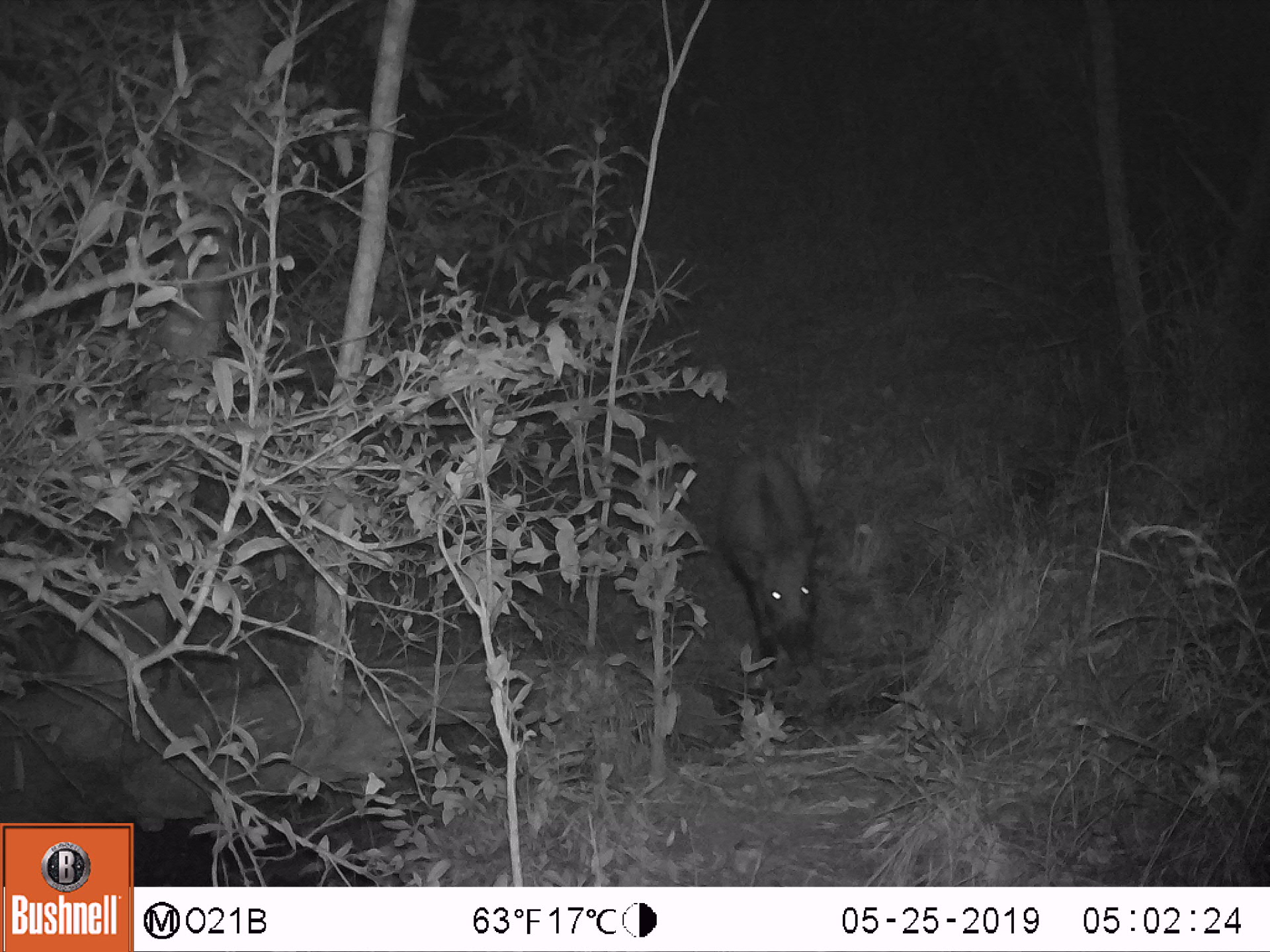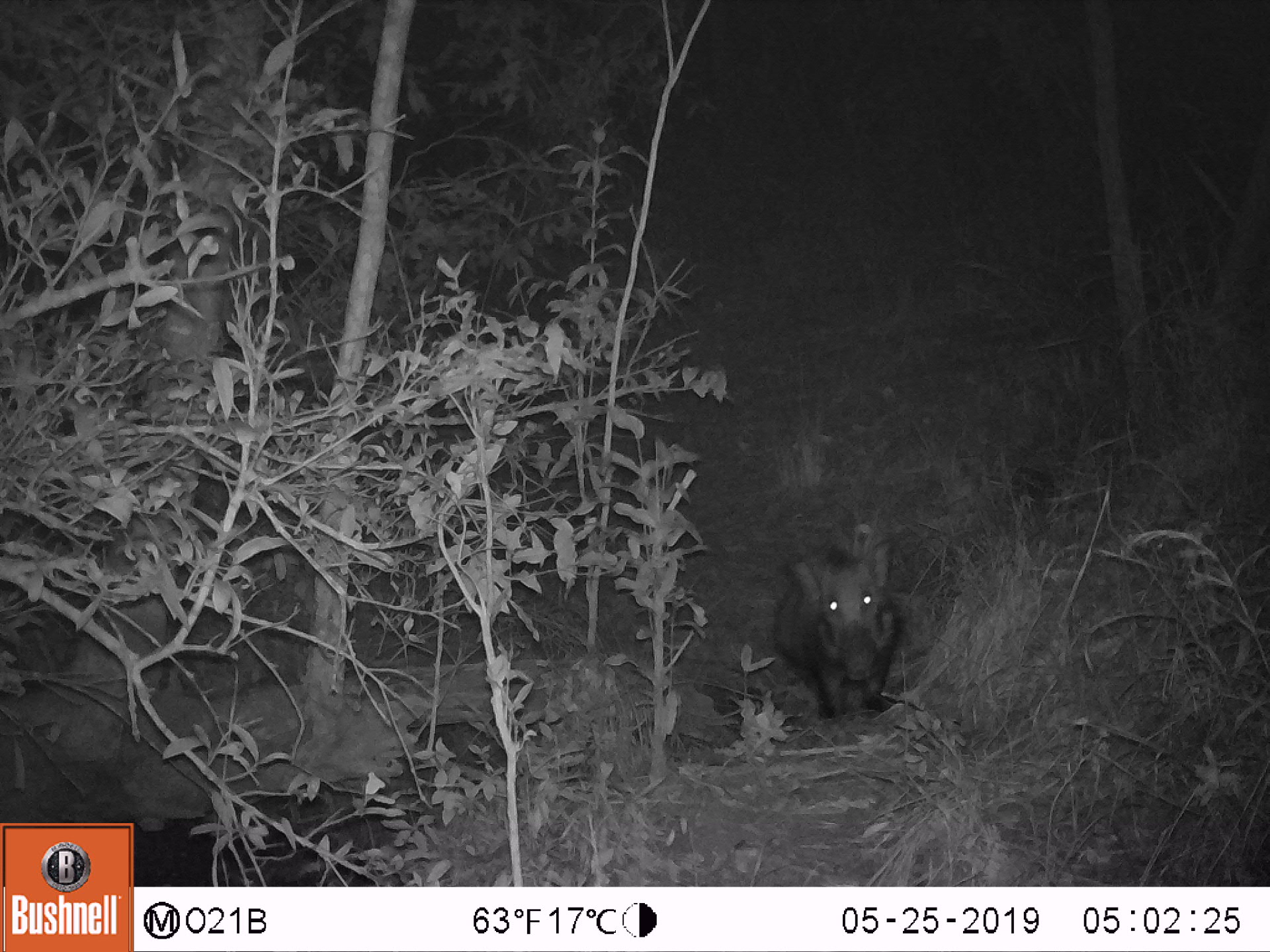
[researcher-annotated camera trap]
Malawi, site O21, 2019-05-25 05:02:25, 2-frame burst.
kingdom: Animalia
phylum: Chordata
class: Mammalia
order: Artiodactyla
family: Suidae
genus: Potamochoerus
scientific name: Potamochoerus larvatus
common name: bushpig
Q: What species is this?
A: Bushpig (Potamochoerus larvatus).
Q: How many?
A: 1.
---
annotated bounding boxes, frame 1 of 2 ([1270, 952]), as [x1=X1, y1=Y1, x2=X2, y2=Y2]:
bushpig: [x1=700, y1=436, x2=829, y2=679]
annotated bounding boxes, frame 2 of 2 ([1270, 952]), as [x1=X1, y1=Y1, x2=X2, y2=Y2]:
bushpig: [x1=766, y1=526, x2=917, y2=727]